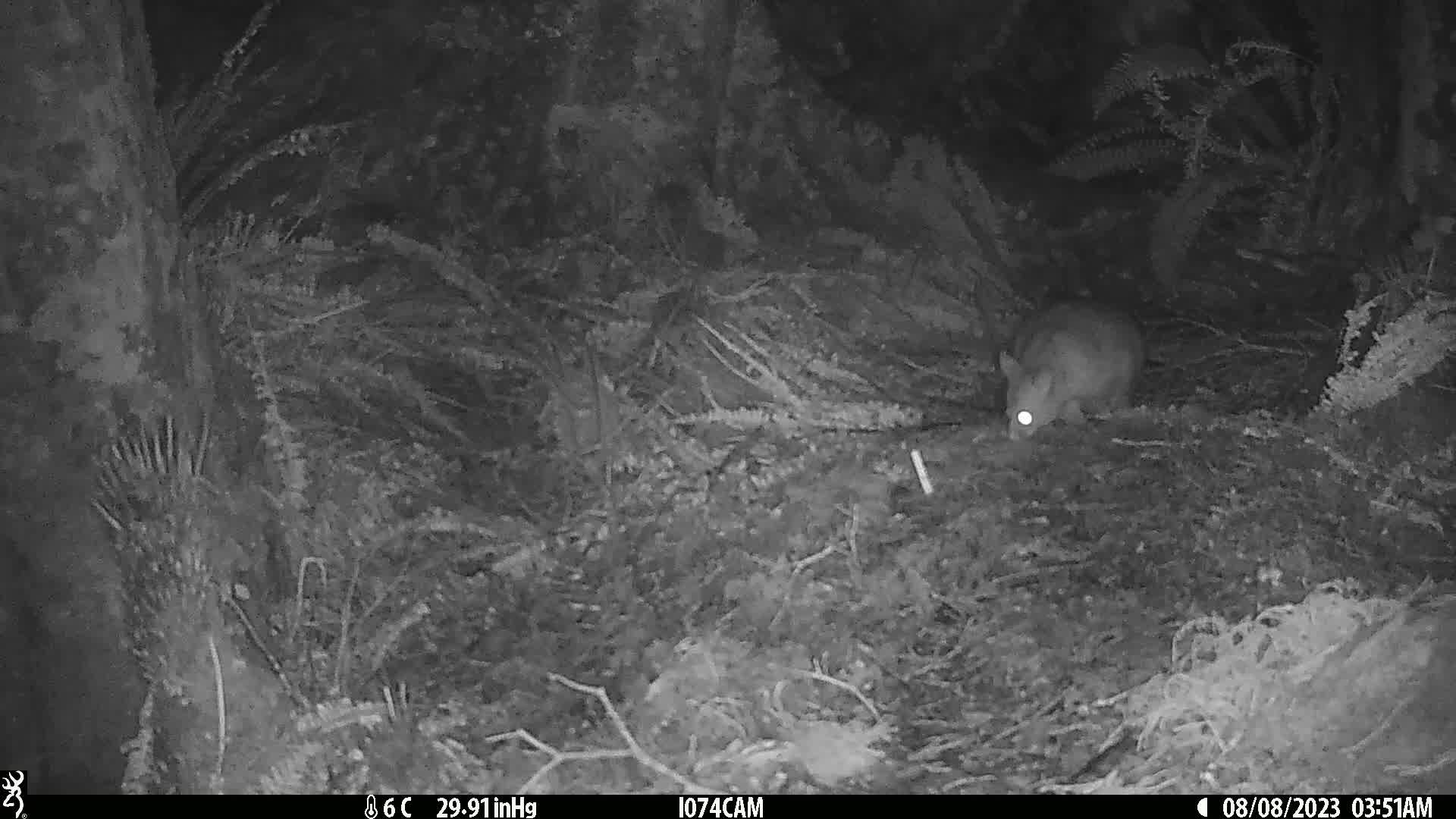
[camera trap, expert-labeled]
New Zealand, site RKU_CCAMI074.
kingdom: Animalia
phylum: Chordata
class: Mammalia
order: Diprotodontia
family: Phalangeridae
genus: Trichosurus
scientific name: Trichosurus vulpecula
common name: common brushtail possum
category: possum